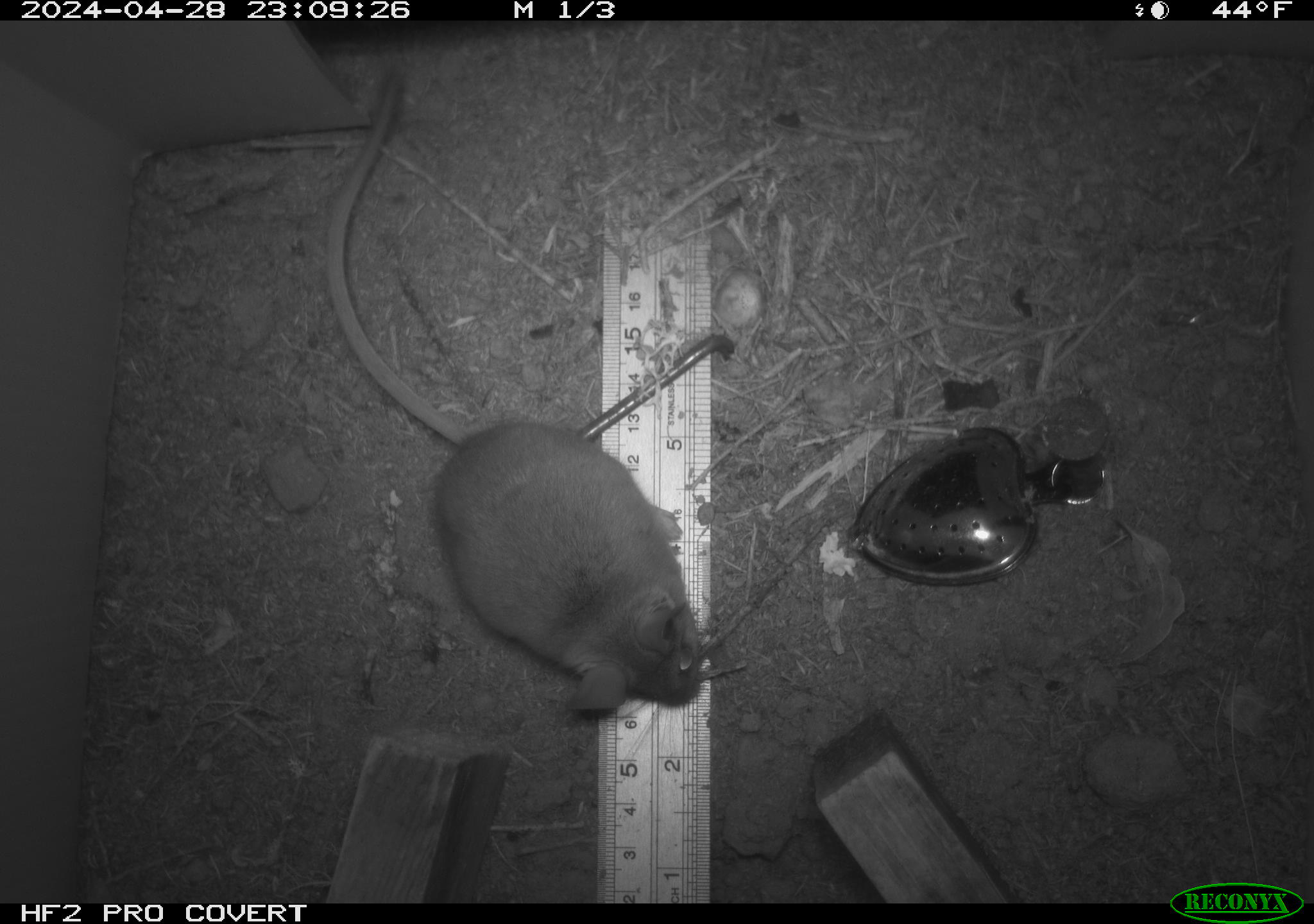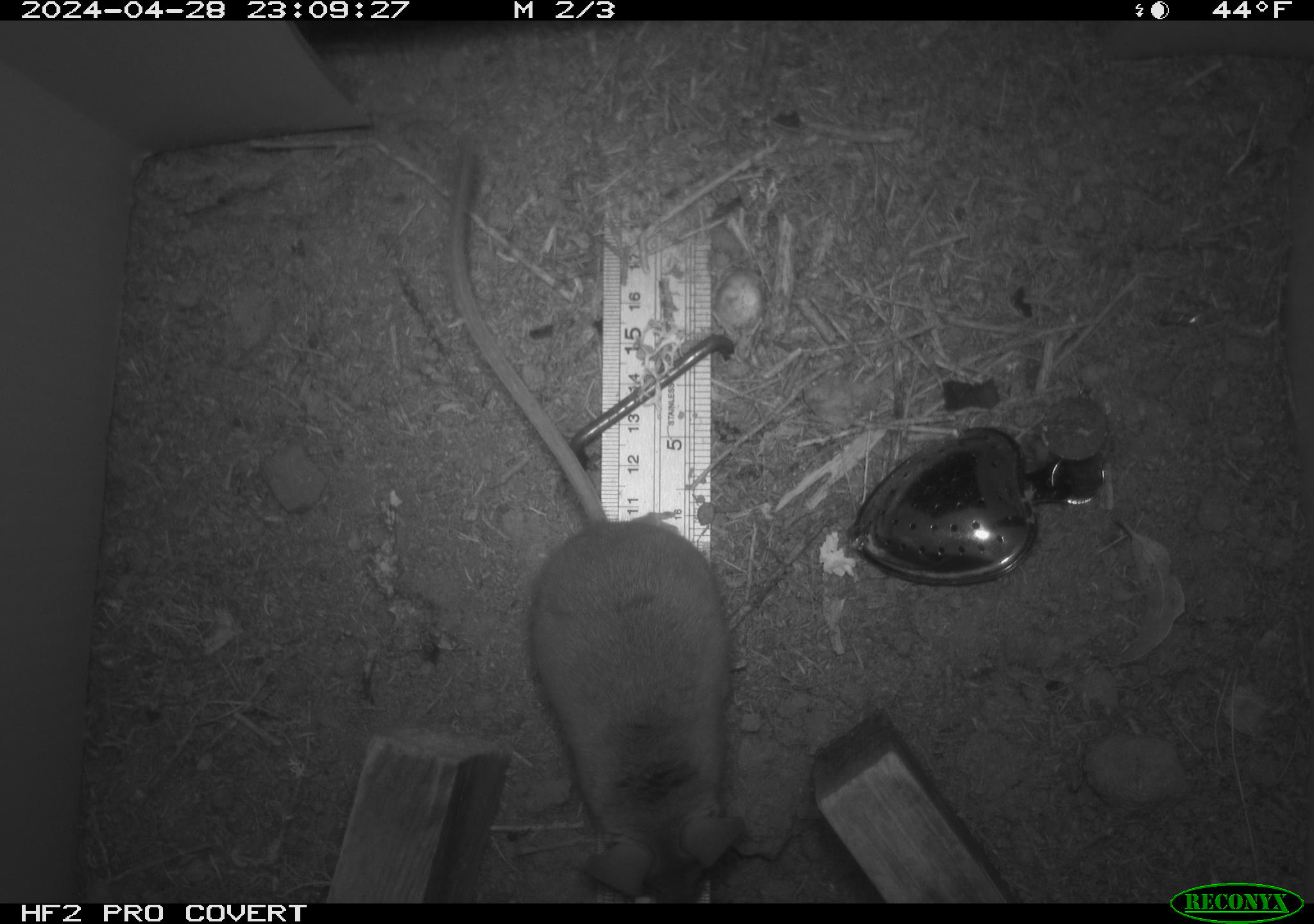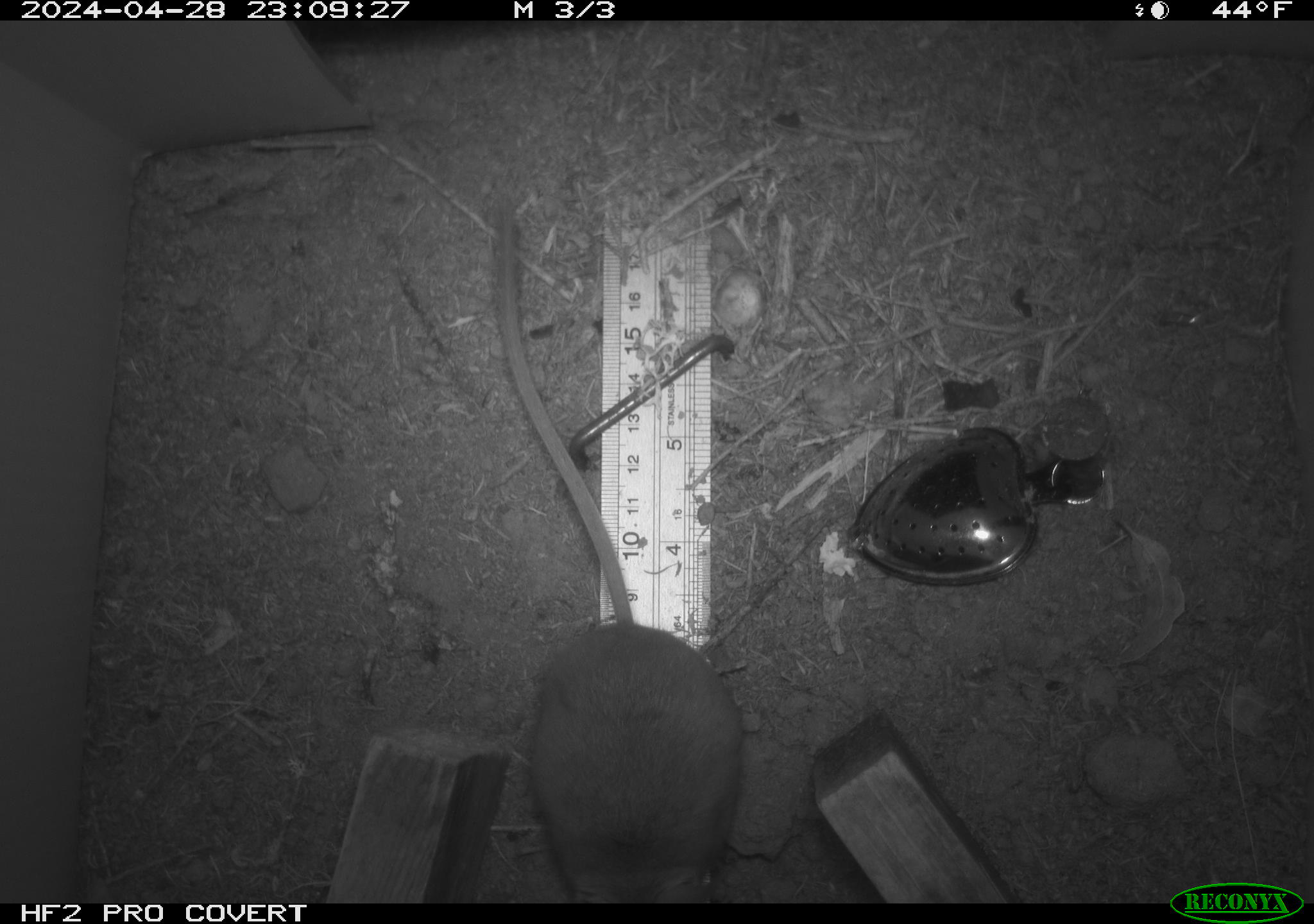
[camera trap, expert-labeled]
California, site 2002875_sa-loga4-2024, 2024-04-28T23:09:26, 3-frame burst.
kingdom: Animalia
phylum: Chordata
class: Mammalia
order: Rodentia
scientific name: Rodentia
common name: mouse species